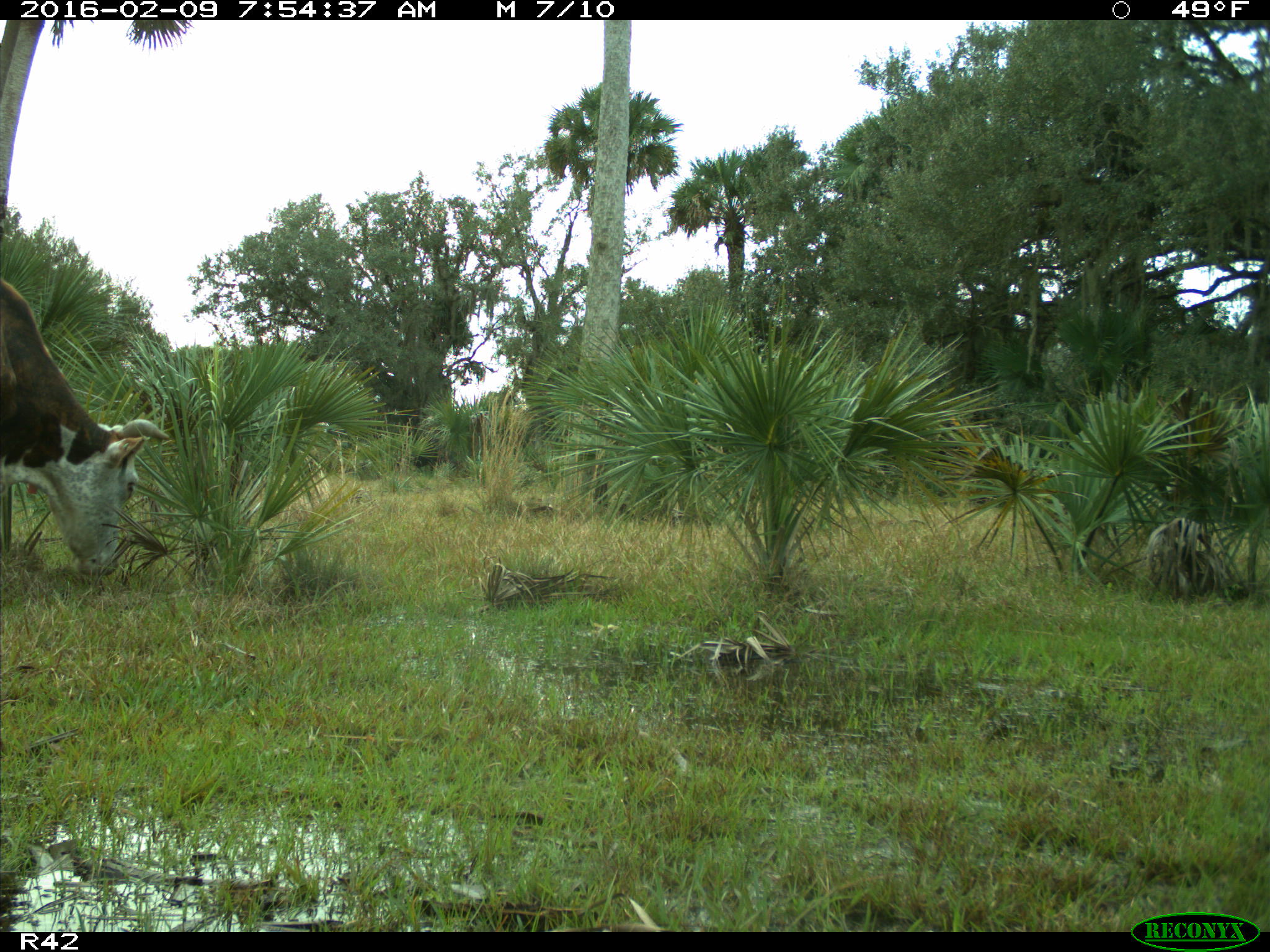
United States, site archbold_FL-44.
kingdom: Animalia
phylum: Chordata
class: Mammalia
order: Artiodactyla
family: Bovidae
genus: Bos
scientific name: Bos taurus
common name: domestic cow